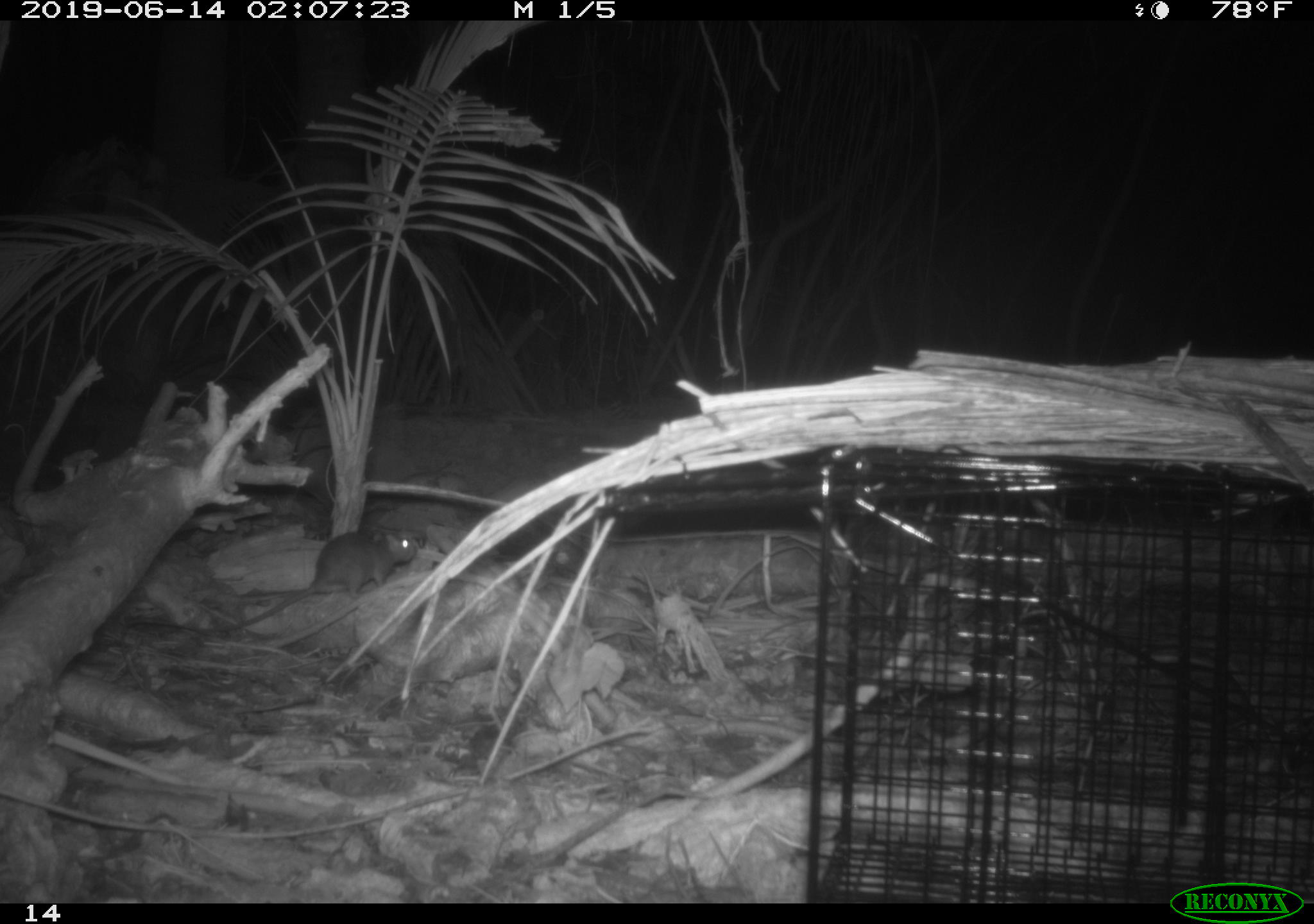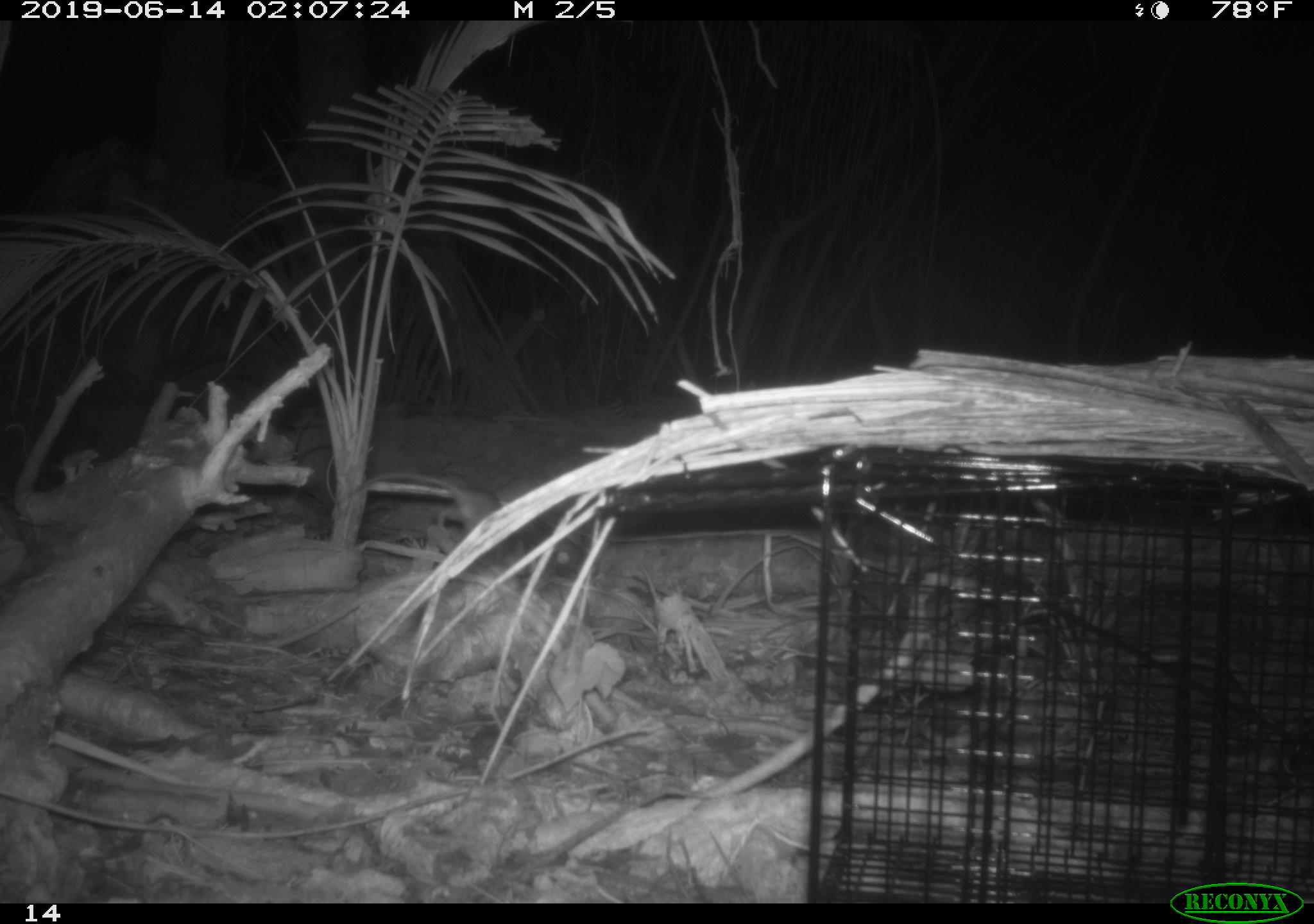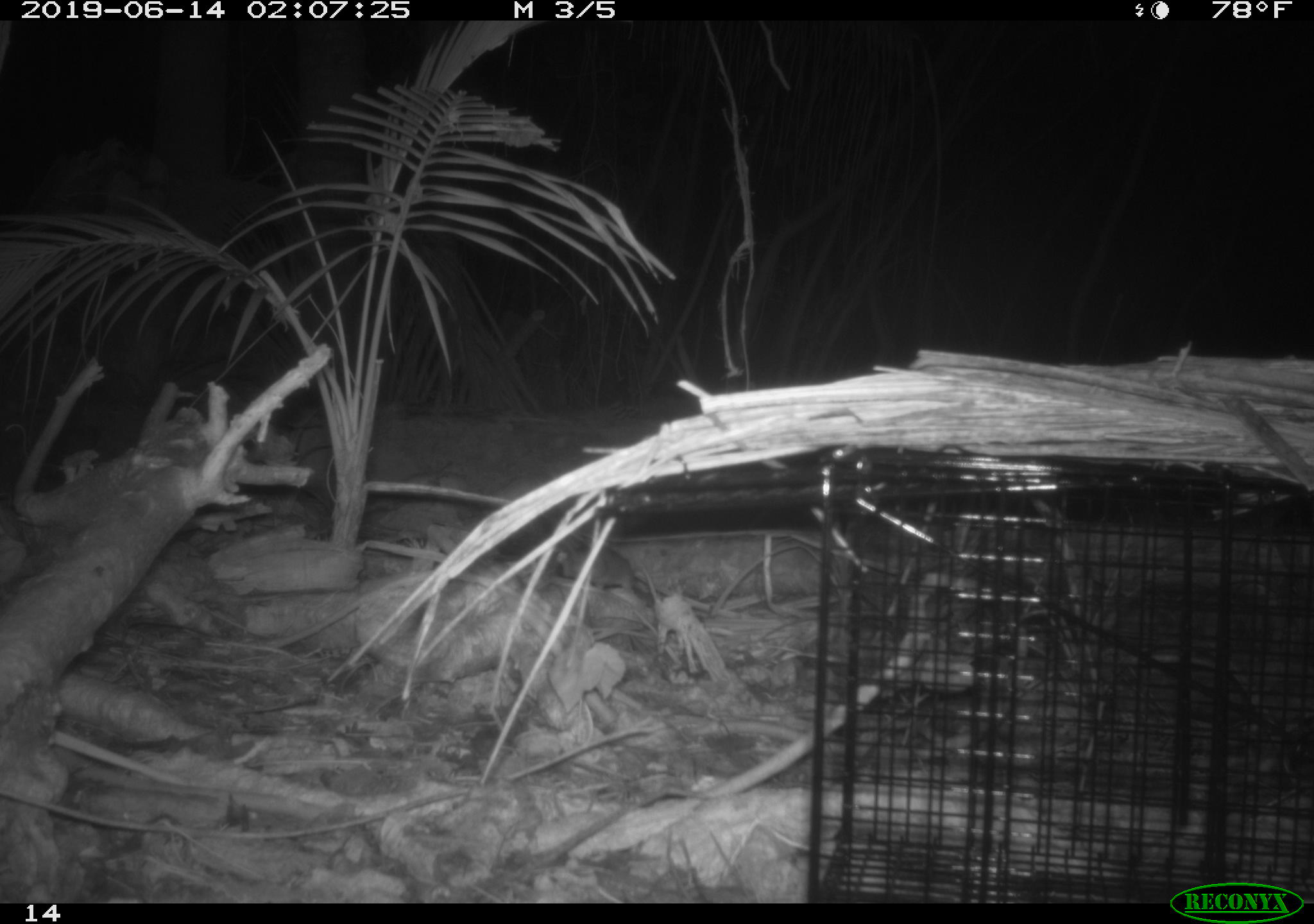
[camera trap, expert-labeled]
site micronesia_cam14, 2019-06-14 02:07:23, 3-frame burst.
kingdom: Animalia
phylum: Chordata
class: Mammalia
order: Rodentia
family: Muridae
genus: Rattus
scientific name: Rattus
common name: rat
Rat (Rattus).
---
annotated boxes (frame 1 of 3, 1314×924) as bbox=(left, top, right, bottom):
rat: bbox=(227, 524, 422, 621)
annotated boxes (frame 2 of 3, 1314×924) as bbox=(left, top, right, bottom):
rat: bbox=(307, 472, 502, 540)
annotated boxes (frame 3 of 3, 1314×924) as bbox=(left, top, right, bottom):
rat: bbox=(549, 538, 665, 603)